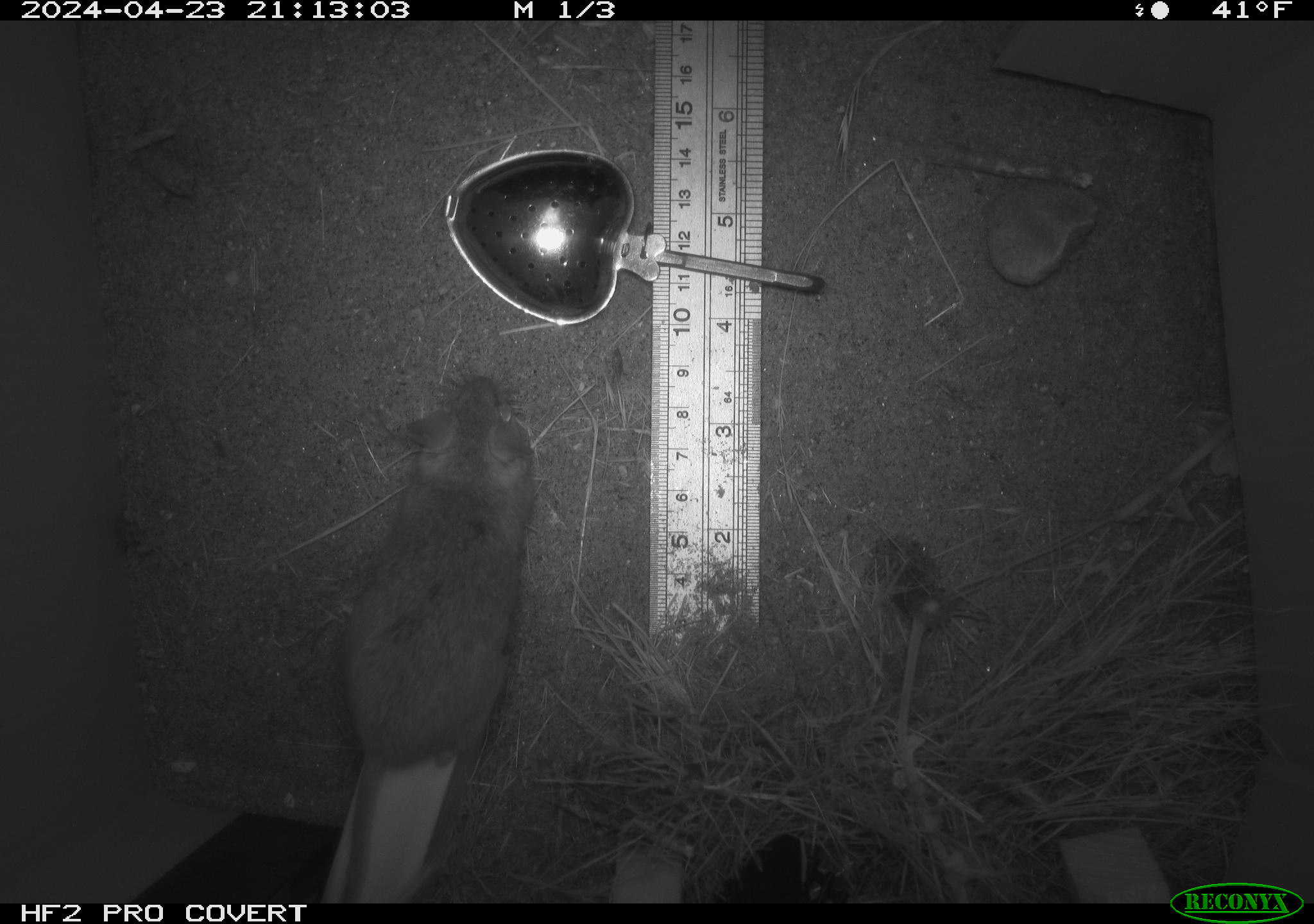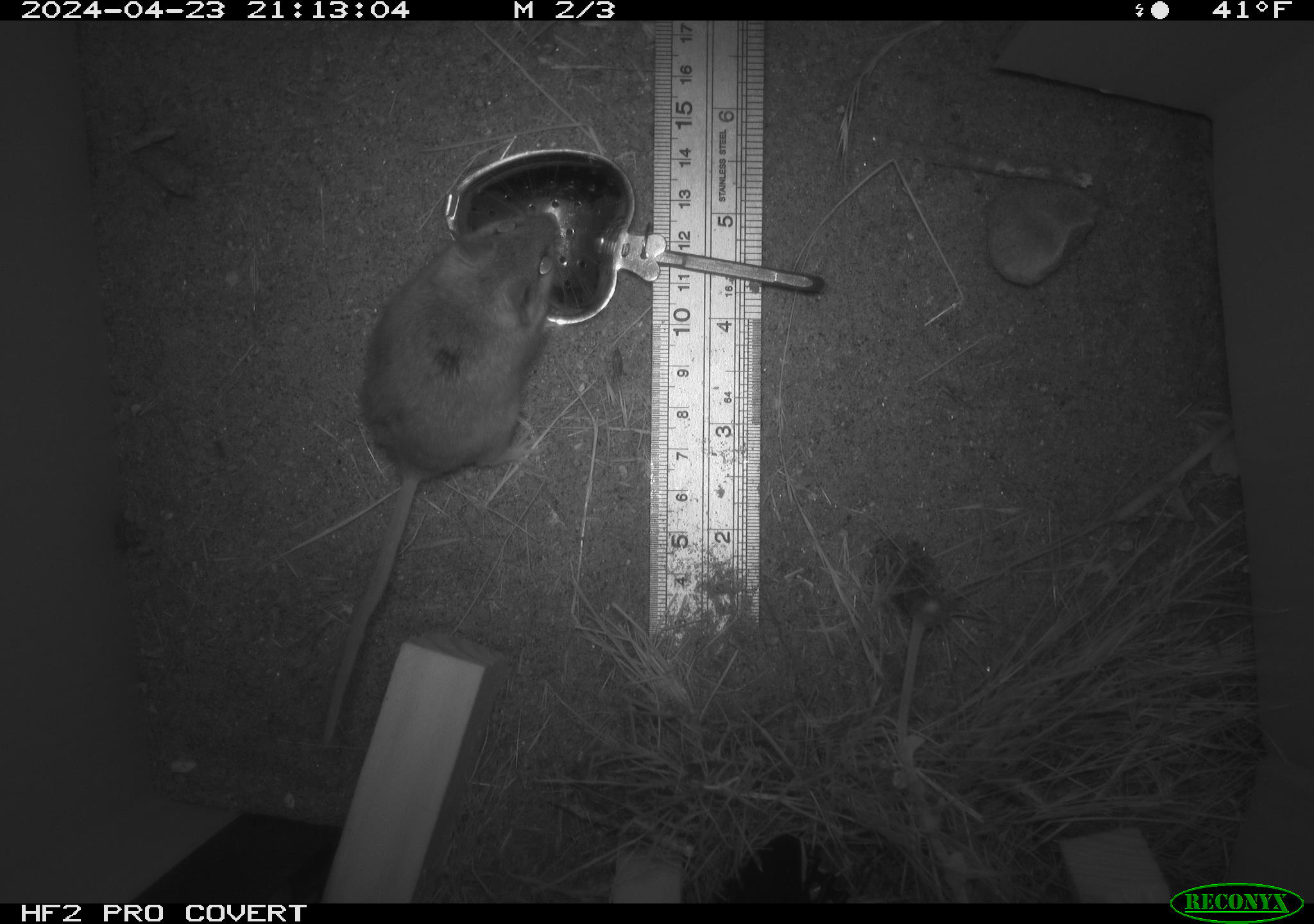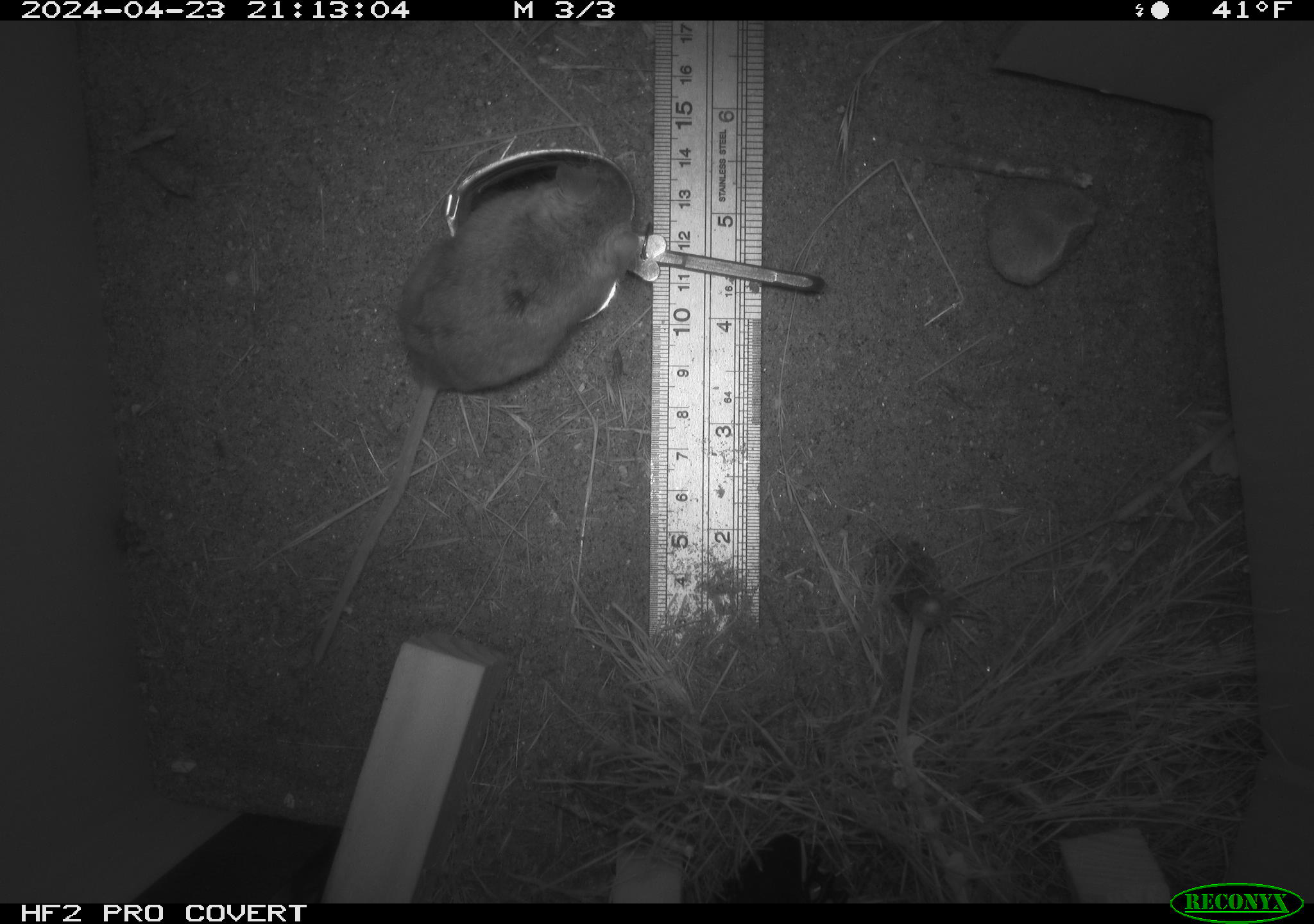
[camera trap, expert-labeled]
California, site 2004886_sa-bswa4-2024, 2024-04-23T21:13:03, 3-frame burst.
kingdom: Animalia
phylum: Chordata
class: Mammalia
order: Rodentia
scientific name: Rodentia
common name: mouse species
Mouse species (Rodentia).